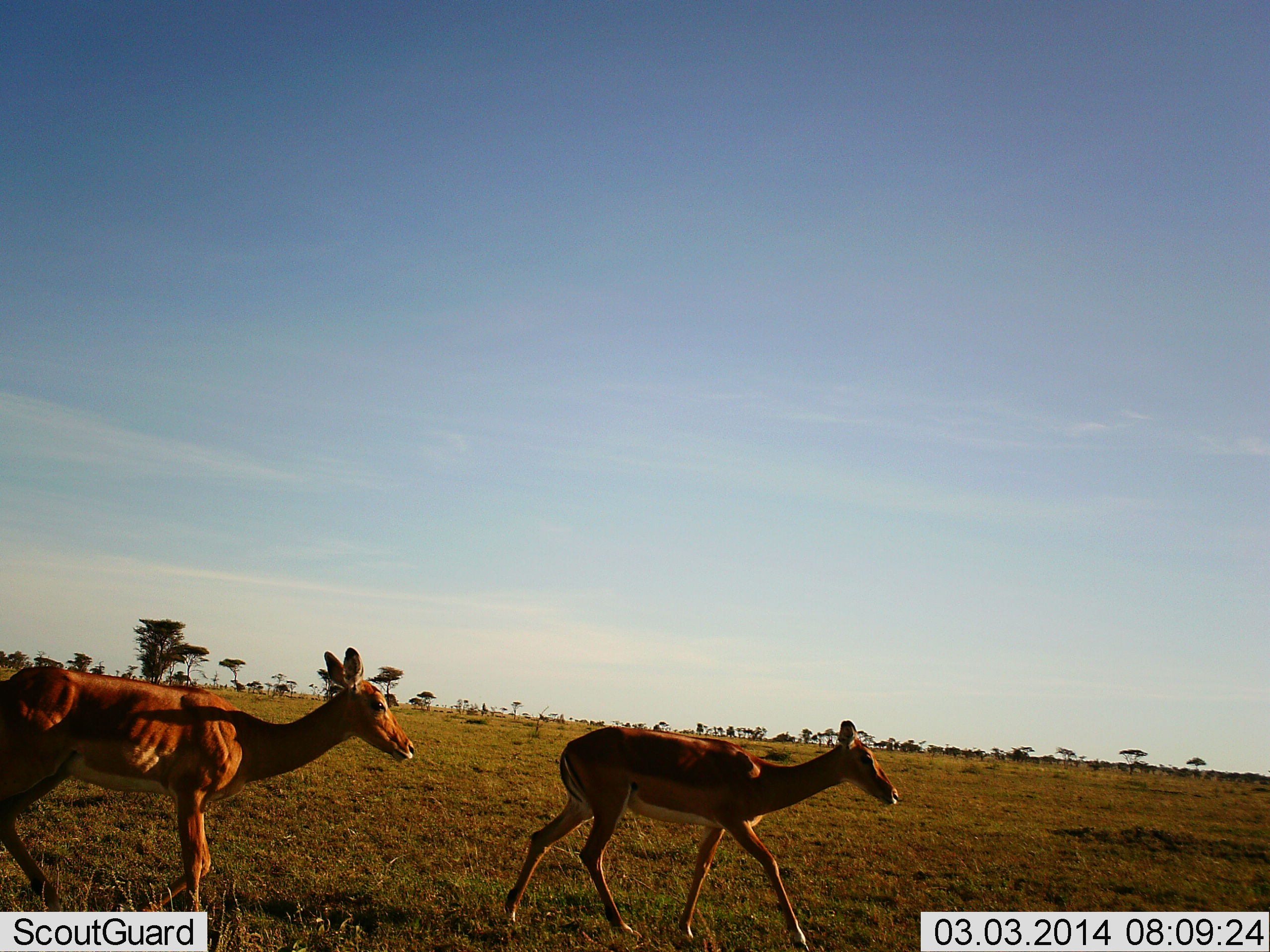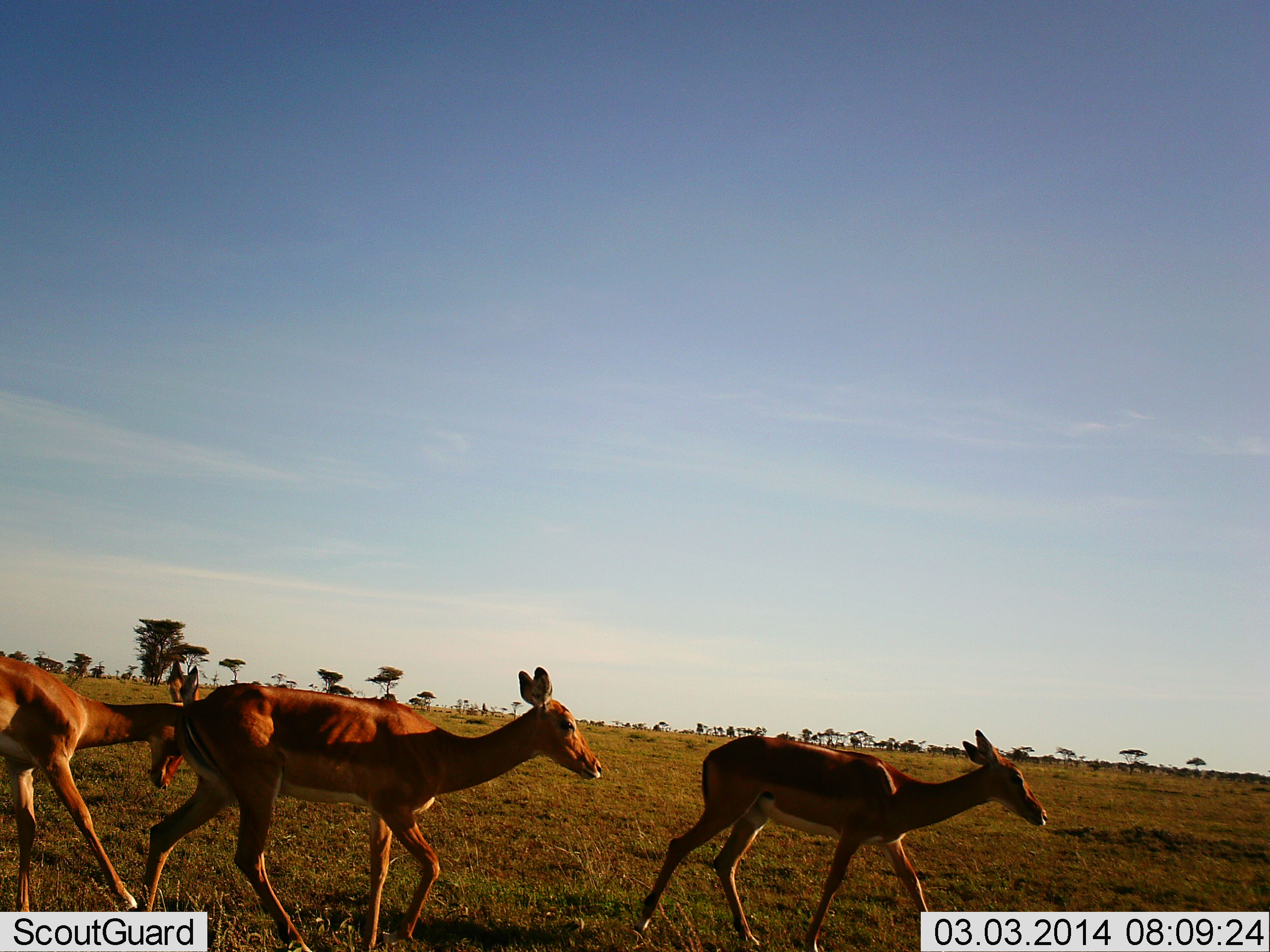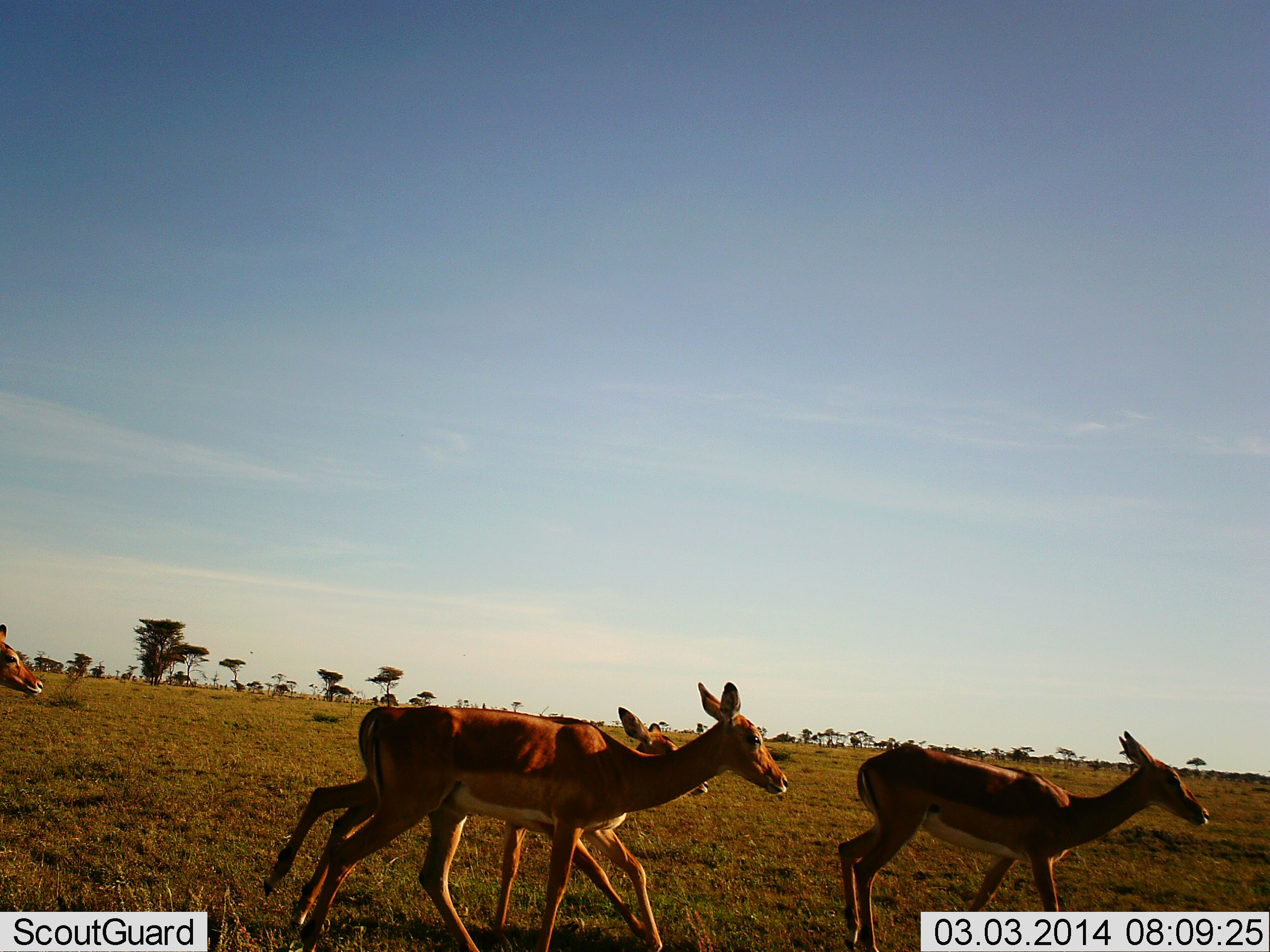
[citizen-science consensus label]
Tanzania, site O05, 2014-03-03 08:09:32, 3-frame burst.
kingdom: Animalia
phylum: Chordata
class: Mammalia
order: Artiodactyla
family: Bovidae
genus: Aepyceros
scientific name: Aepyceros melampus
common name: impala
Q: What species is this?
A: Impala (Aepyceros melampus).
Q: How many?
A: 4.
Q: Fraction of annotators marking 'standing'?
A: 0%.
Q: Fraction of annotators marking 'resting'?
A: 0%.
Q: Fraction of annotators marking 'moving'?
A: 100%.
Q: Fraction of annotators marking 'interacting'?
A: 0%.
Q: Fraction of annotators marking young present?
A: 0%.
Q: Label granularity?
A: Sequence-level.